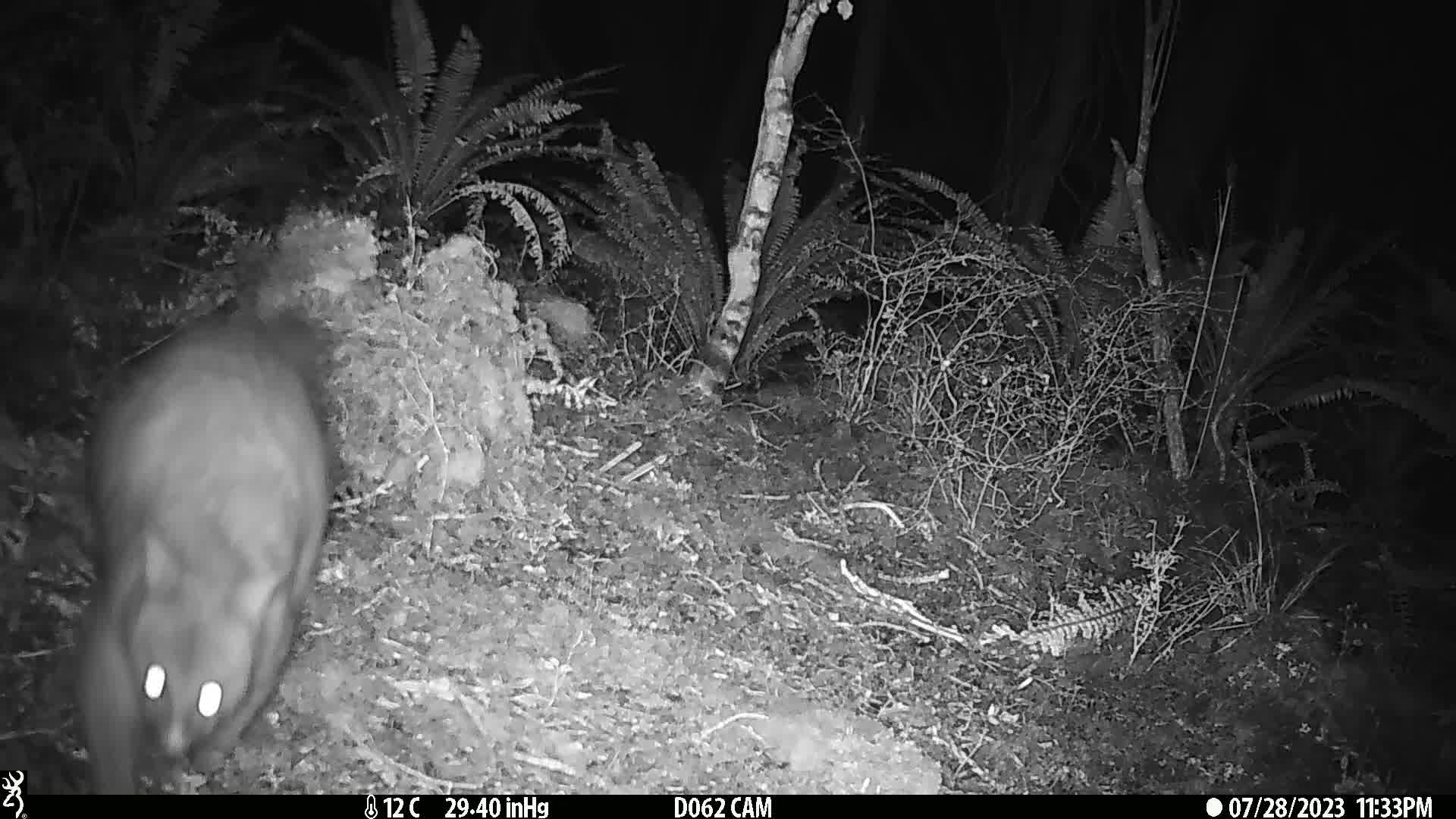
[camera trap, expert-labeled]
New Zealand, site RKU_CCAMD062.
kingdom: Animalia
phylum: Chordata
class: Mammalia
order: Diprotodontia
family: Phalangeridae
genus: Trichosurus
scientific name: Trichosurus vulpecula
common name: common brushtail possum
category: possum